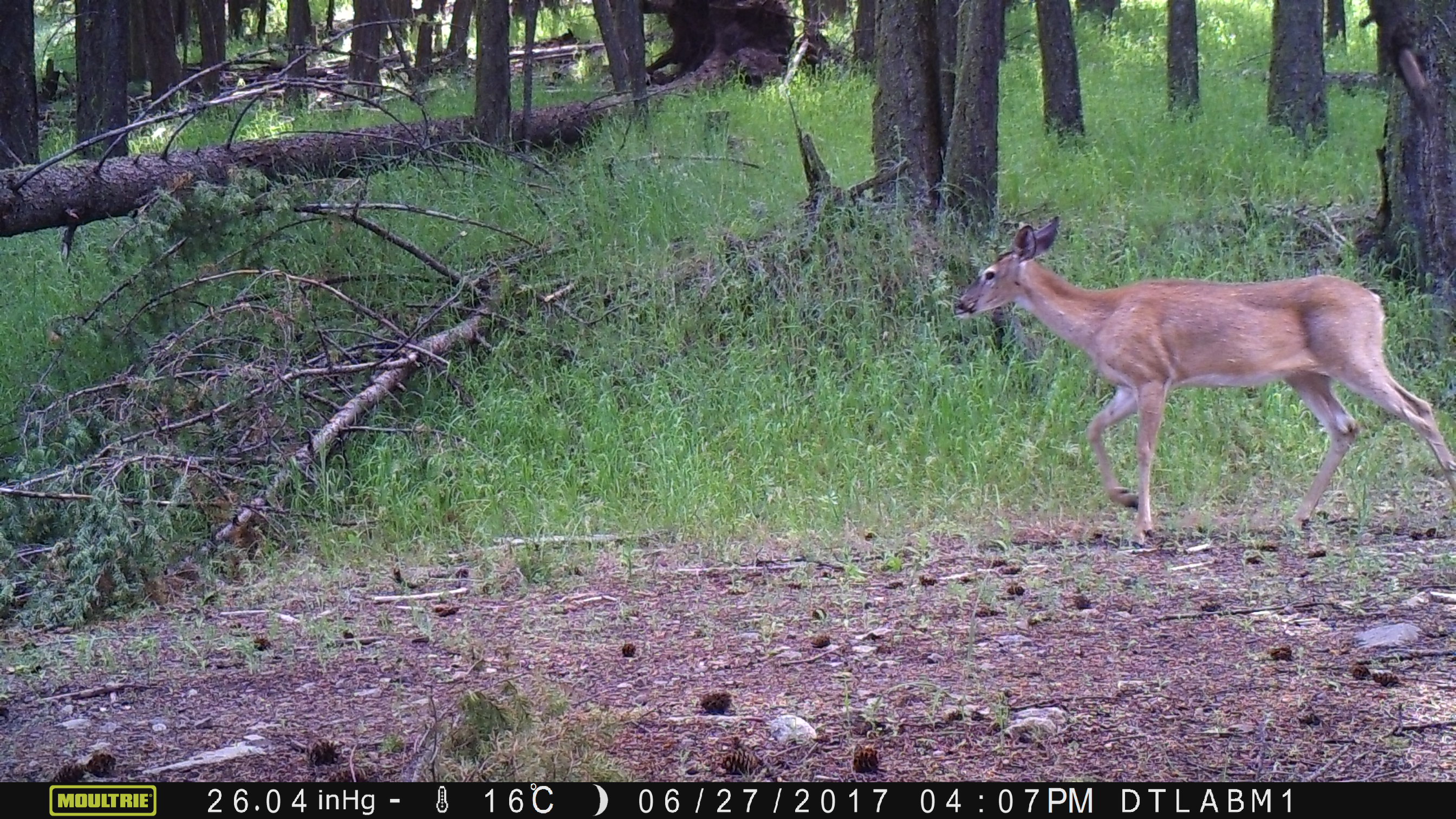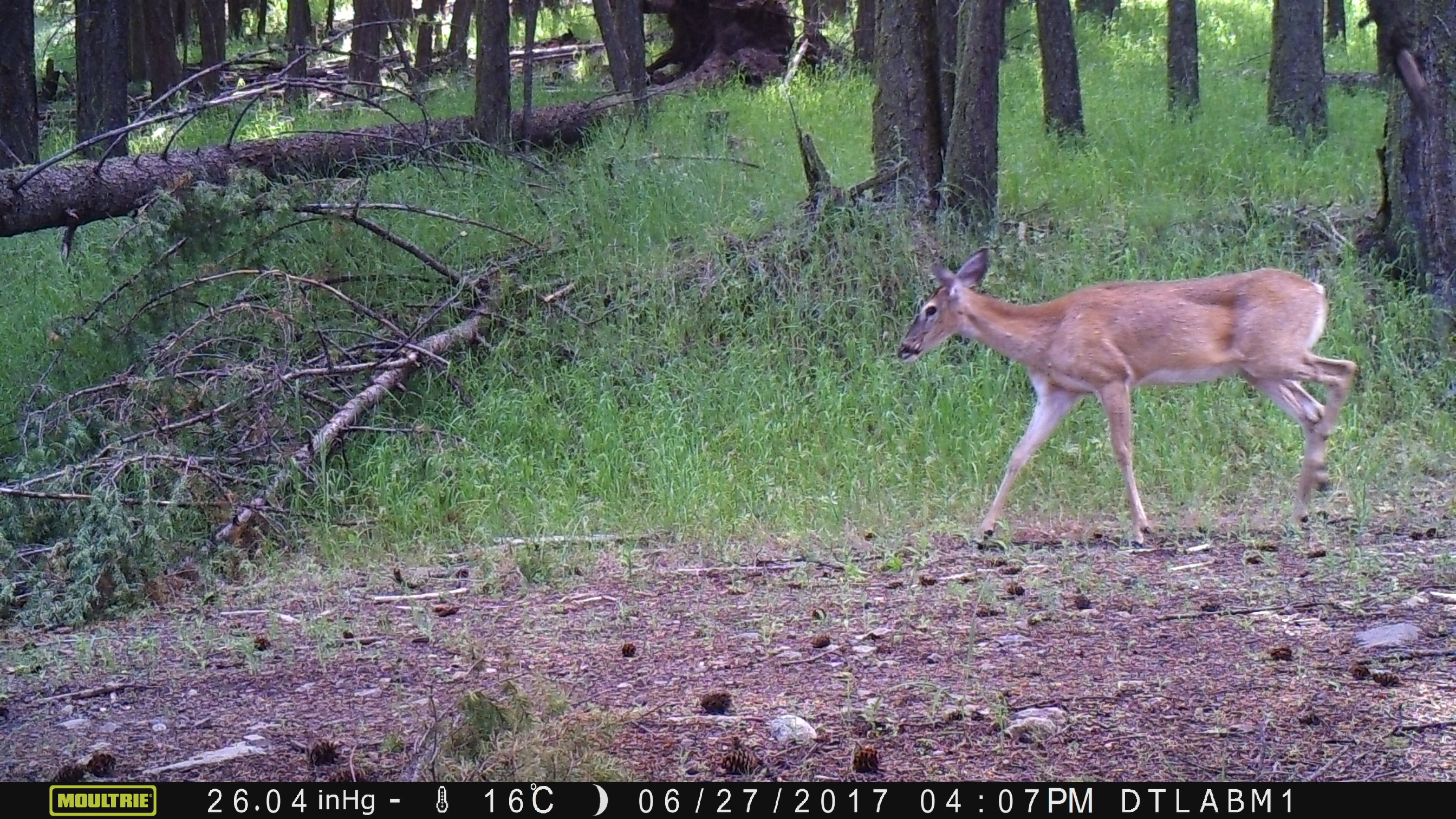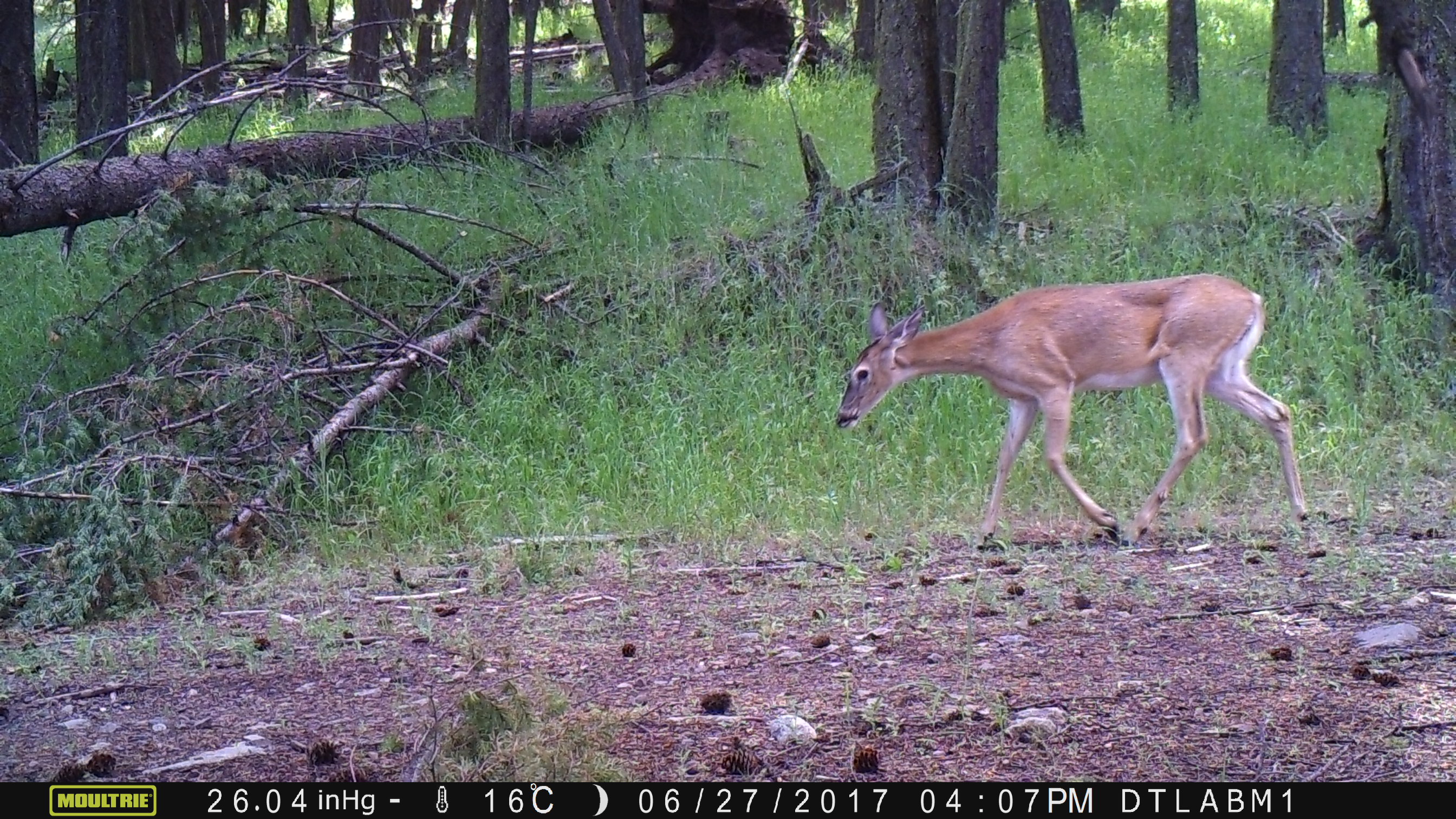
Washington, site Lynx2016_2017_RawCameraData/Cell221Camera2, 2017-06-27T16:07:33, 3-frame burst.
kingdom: Animalia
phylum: Chordata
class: Mammalia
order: Artiodactyla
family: Cervidae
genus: Odocoileus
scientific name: Odocoileus virginianus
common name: white-tailed deer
Odocoileus virginianus (white-tailed deer). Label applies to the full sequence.